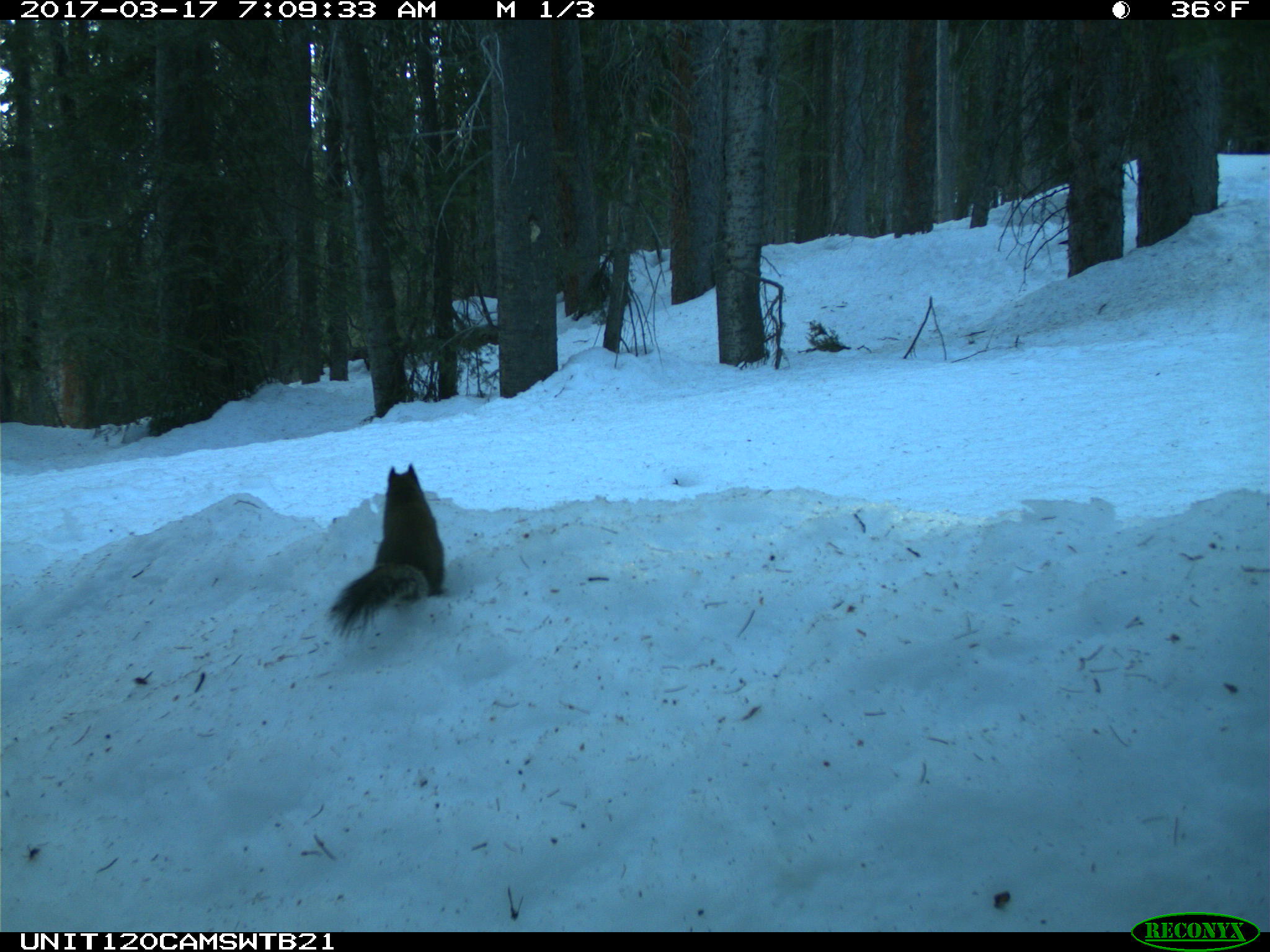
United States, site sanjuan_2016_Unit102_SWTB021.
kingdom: Animalia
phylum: Chordata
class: Mammalia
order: Rodentia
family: Sciuridae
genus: Tamiasciurus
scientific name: Tamiasciurus hudsonicus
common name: american red squirrel